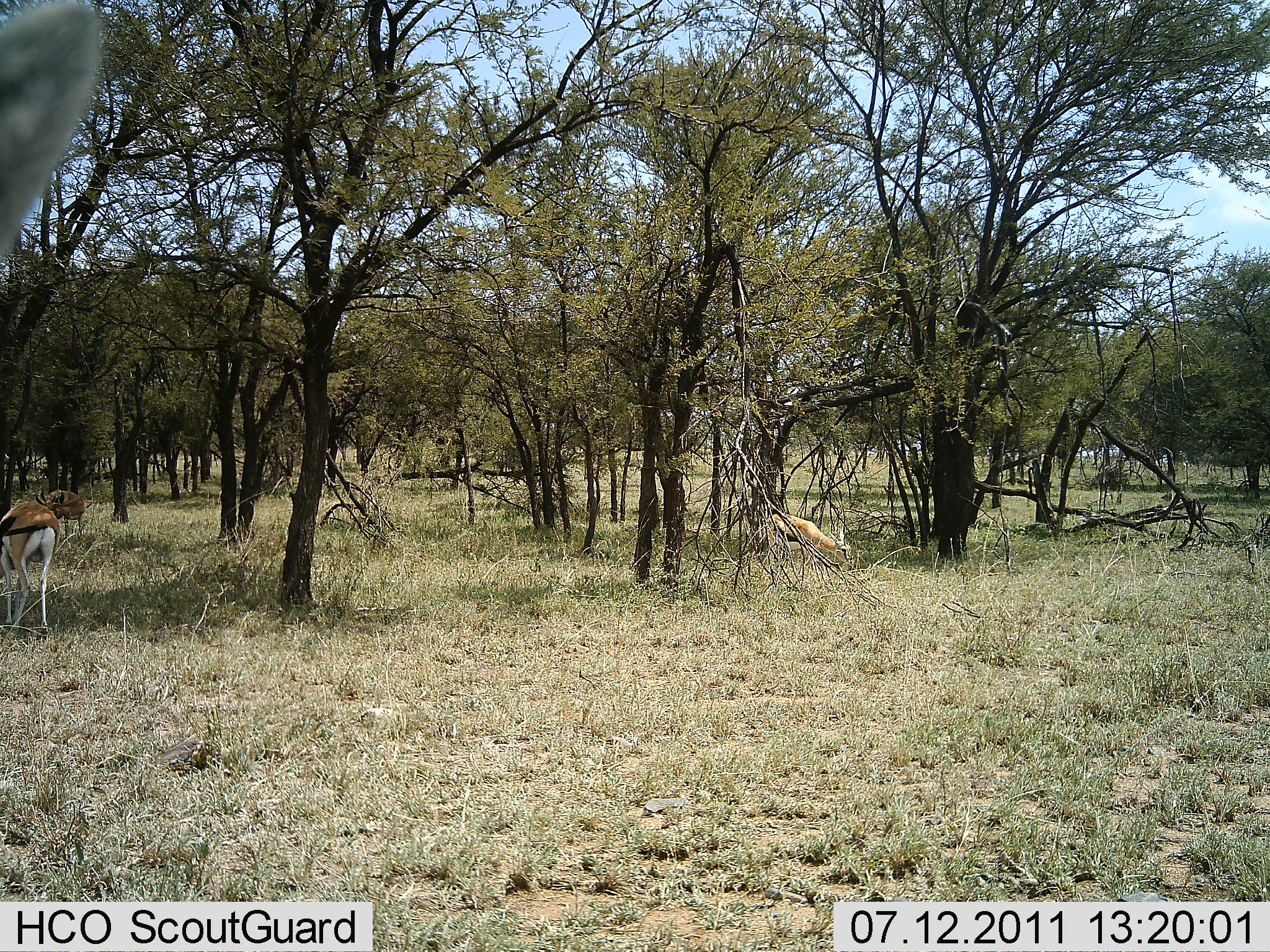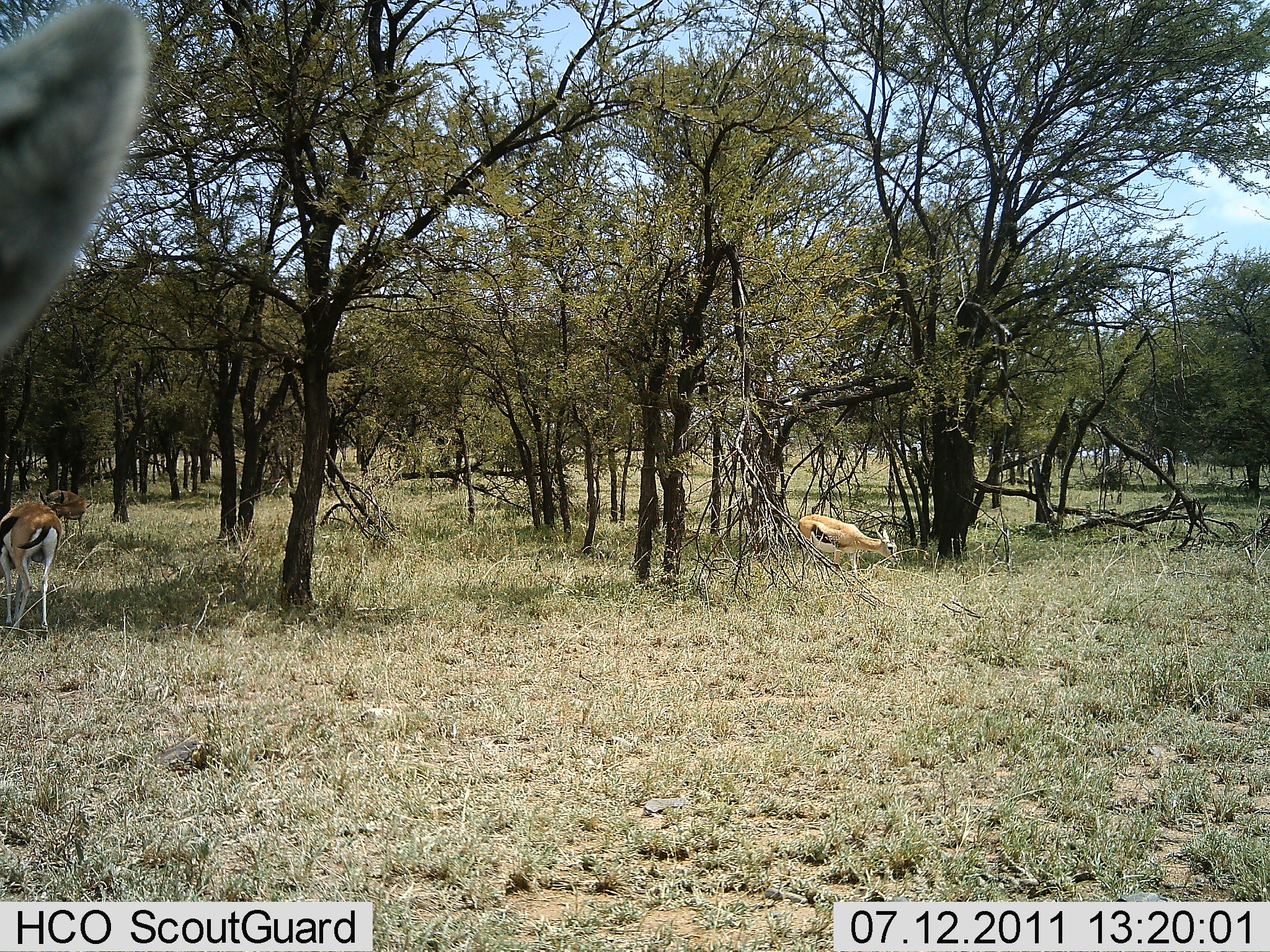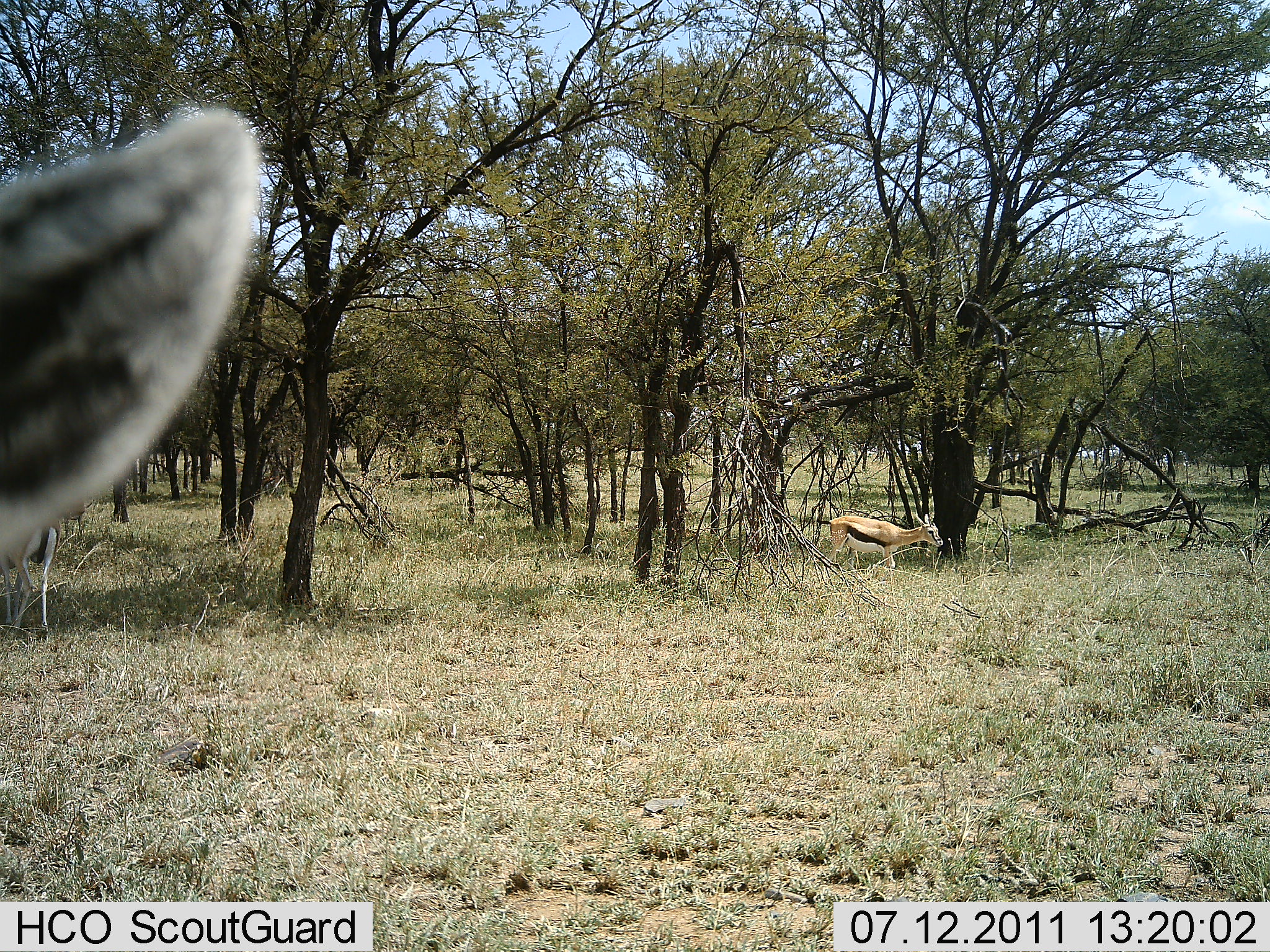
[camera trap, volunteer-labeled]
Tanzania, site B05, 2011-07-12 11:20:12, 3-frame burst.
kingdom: Animalia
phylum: Chordata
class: Mammalia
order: Artiodactyla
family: Bovidae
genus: Eudorcas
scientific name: Eudorcas thomsonii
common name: thomson's gazelle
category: gazellethomsons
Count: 3.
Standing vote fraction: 67%.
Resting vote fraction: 0%.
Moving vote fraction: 67%.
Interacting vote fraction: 0%.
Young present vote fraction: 8%.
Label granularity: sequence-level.